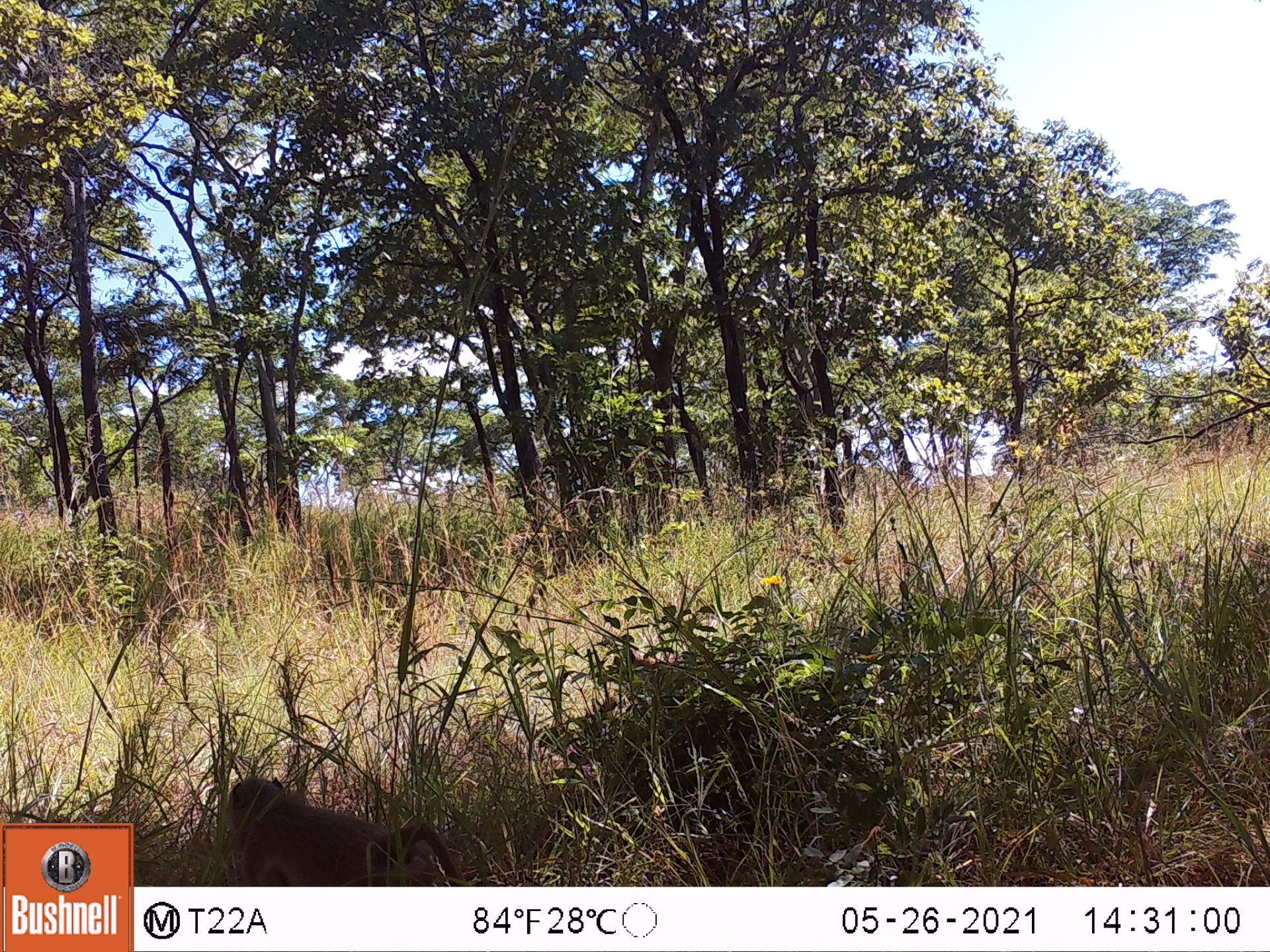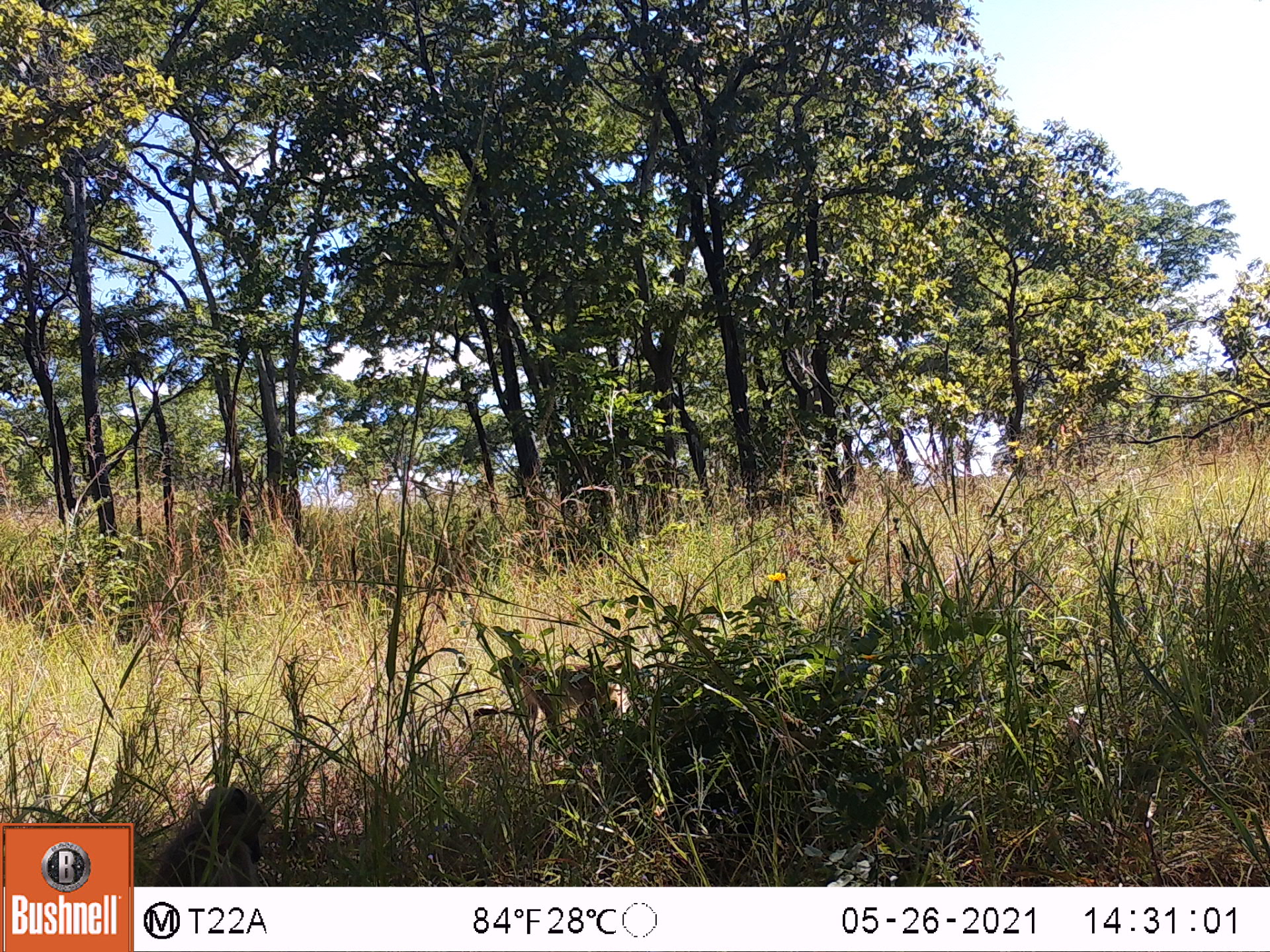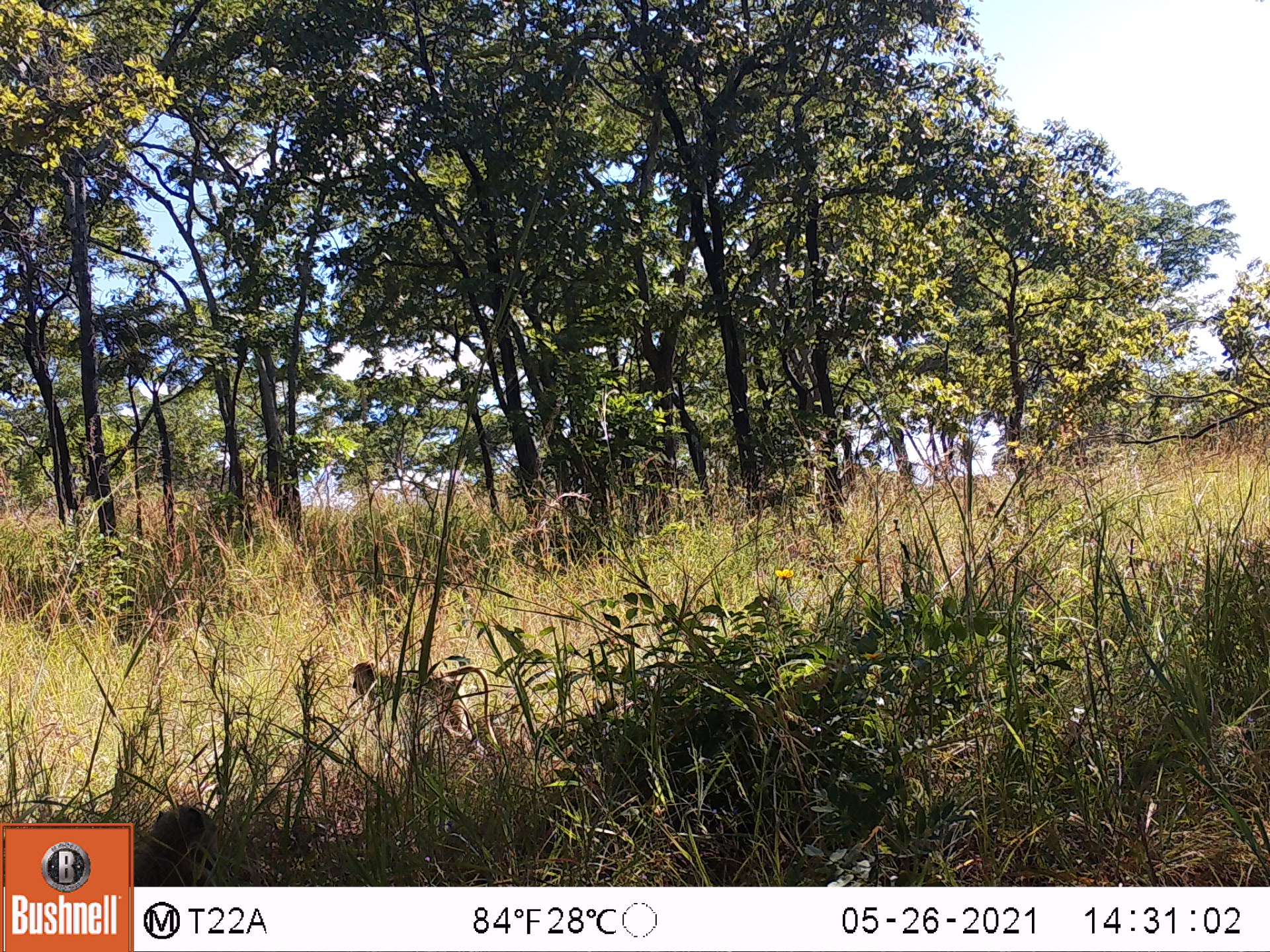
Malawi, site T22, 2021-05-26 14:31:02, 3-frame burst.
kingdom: Animalia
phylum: Chordata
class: Mammalia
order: Primates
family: Cercopithecidae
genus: Papio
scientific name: Papio cynocephalus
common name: yellow baboon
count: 1